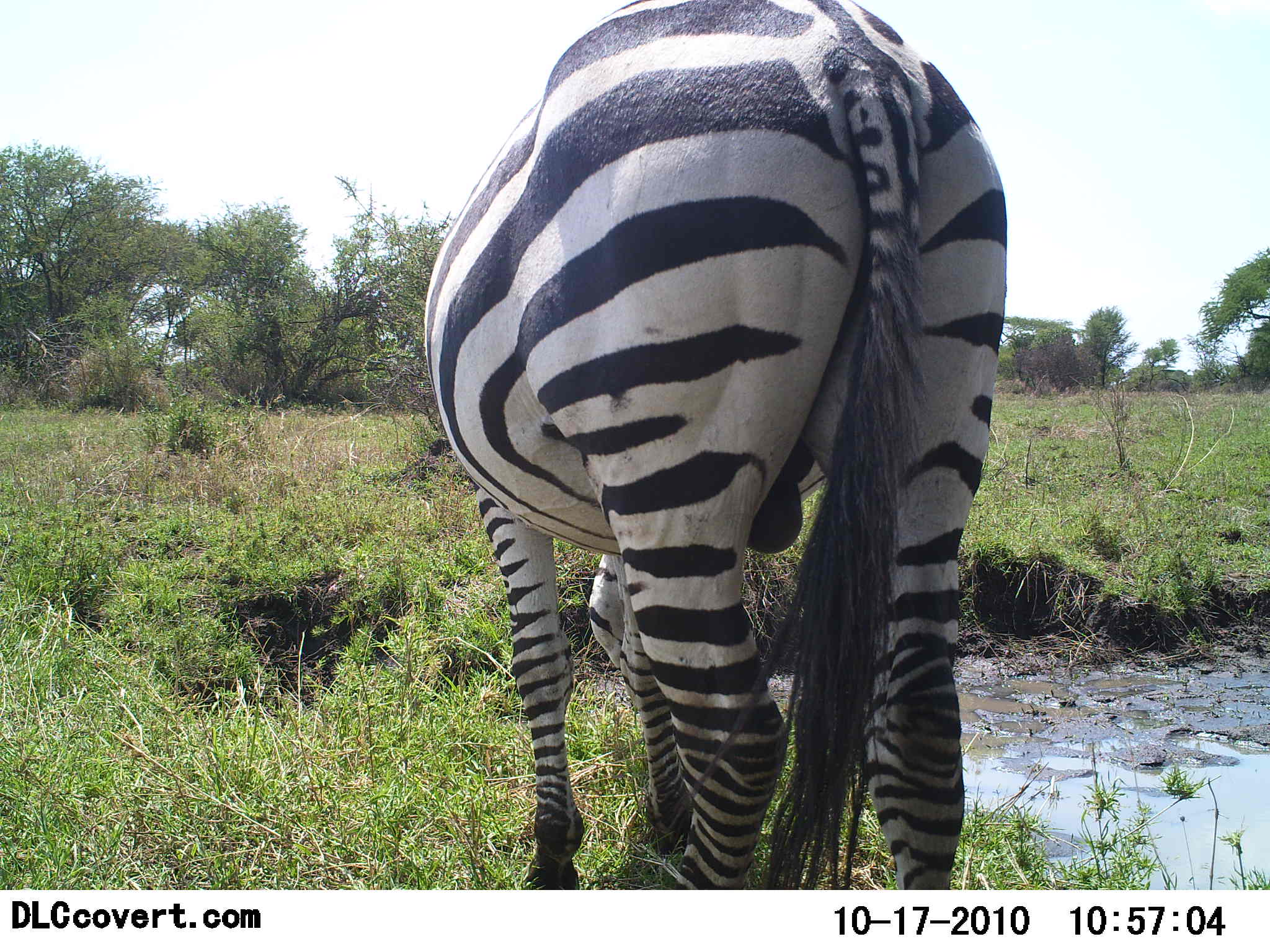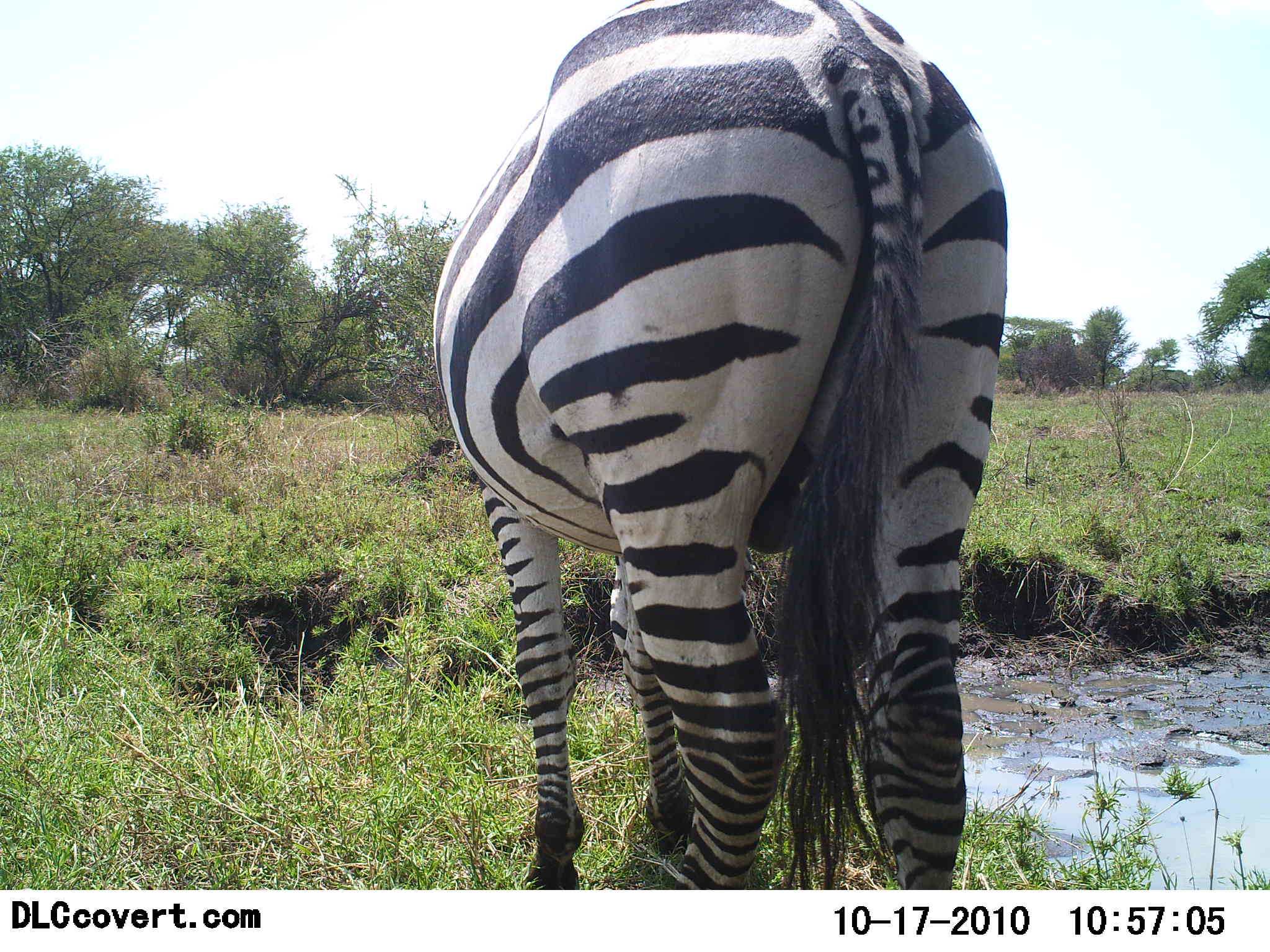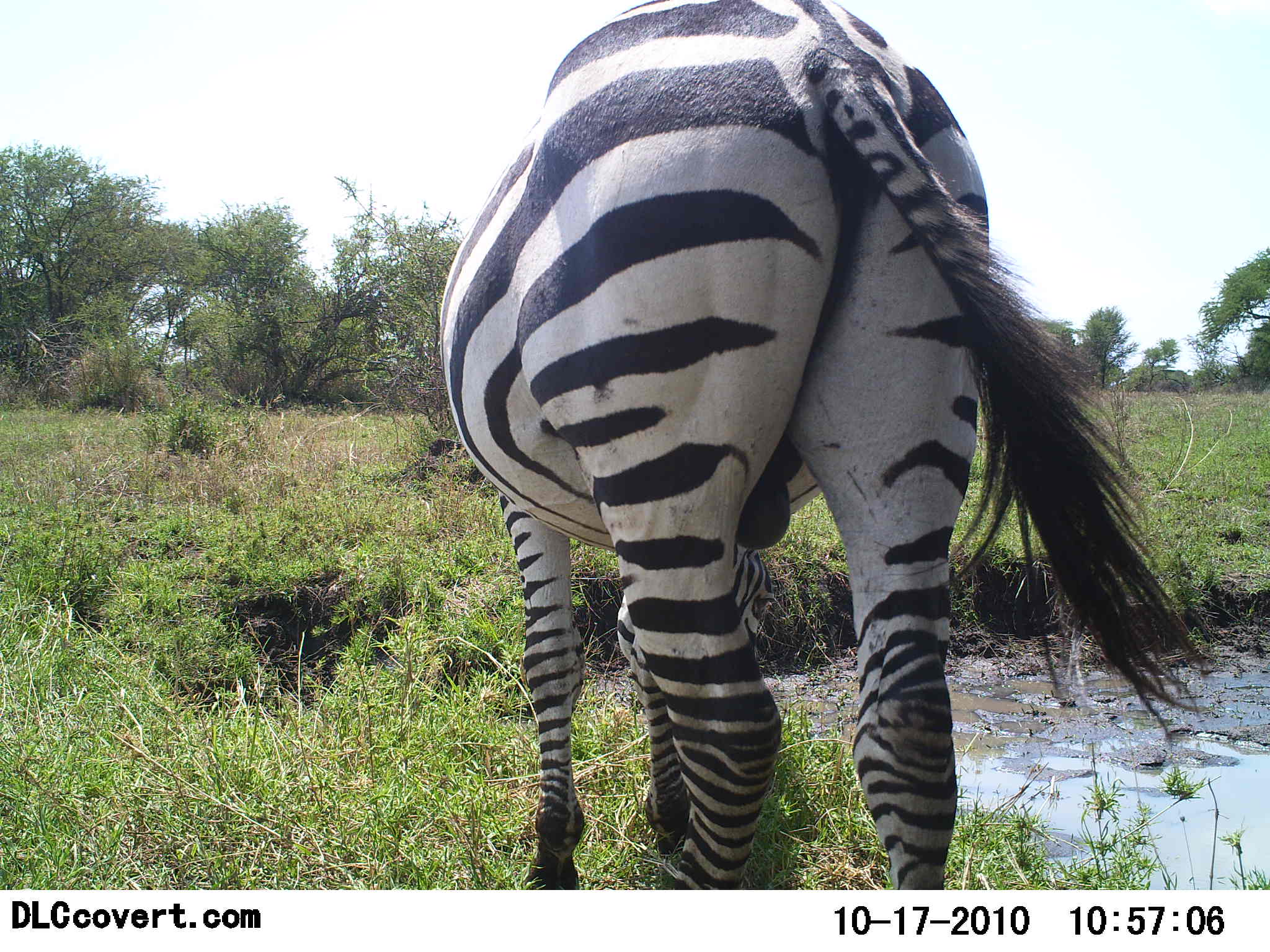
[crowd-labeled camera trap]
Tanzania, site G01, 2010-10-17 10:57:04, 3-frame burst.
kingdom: Animalia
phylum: Chordata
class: Mammalia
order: Perissodactyla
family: Equidae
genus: Equus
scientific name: Equus quagga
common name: plains zebra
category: zebra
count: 1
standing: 67%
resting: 0%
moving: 0%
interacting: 0%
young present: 0%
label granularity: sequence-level